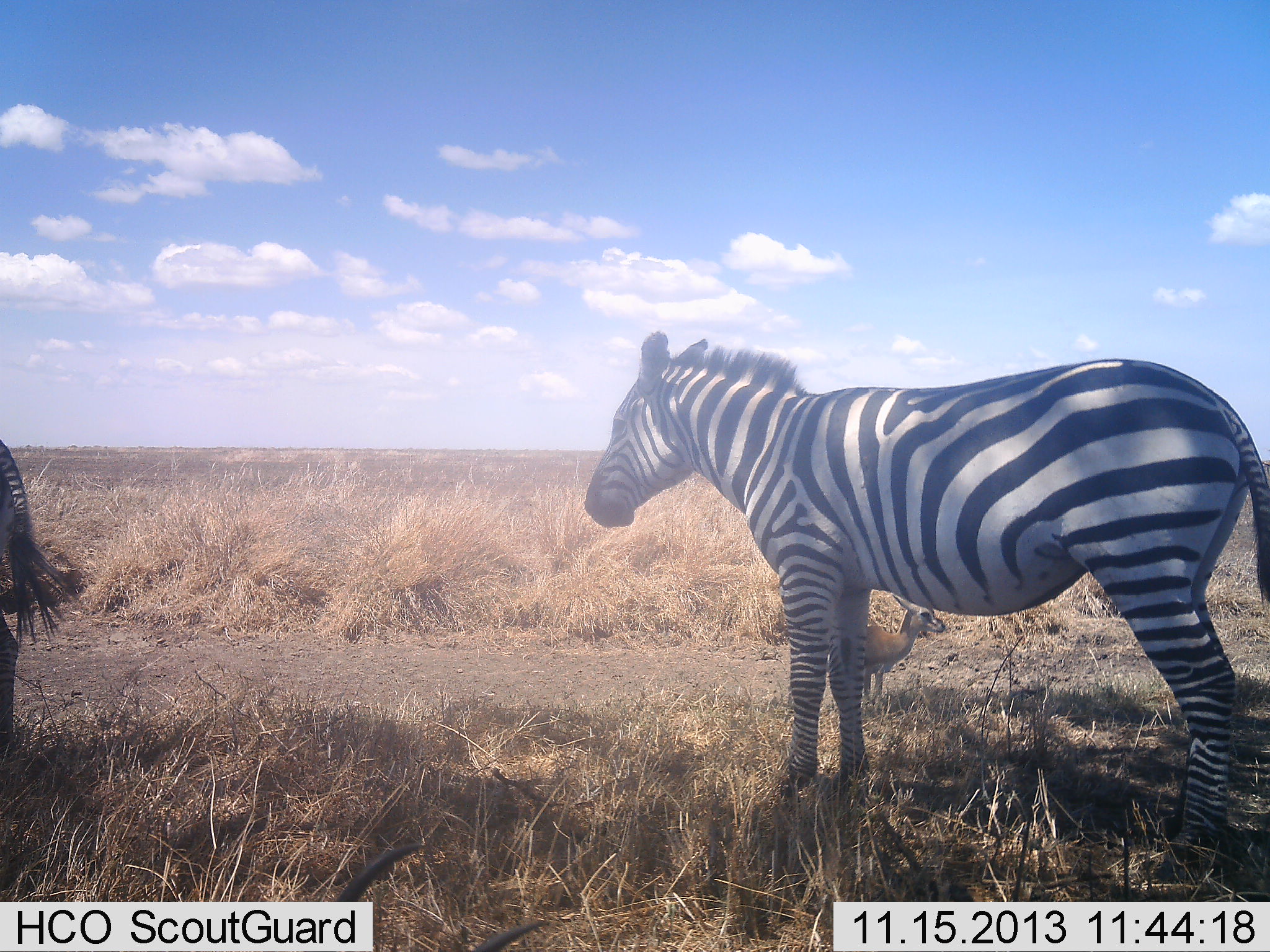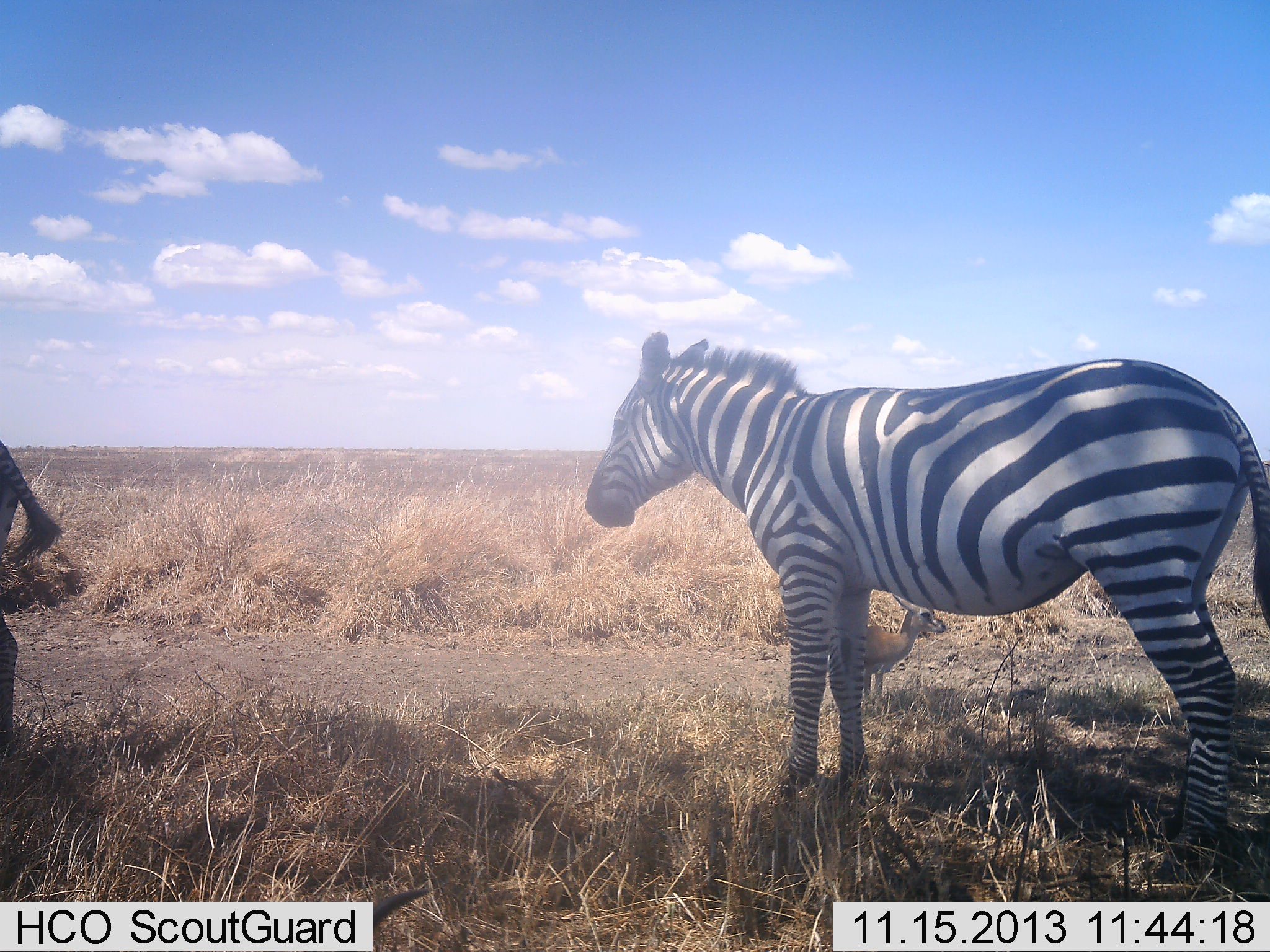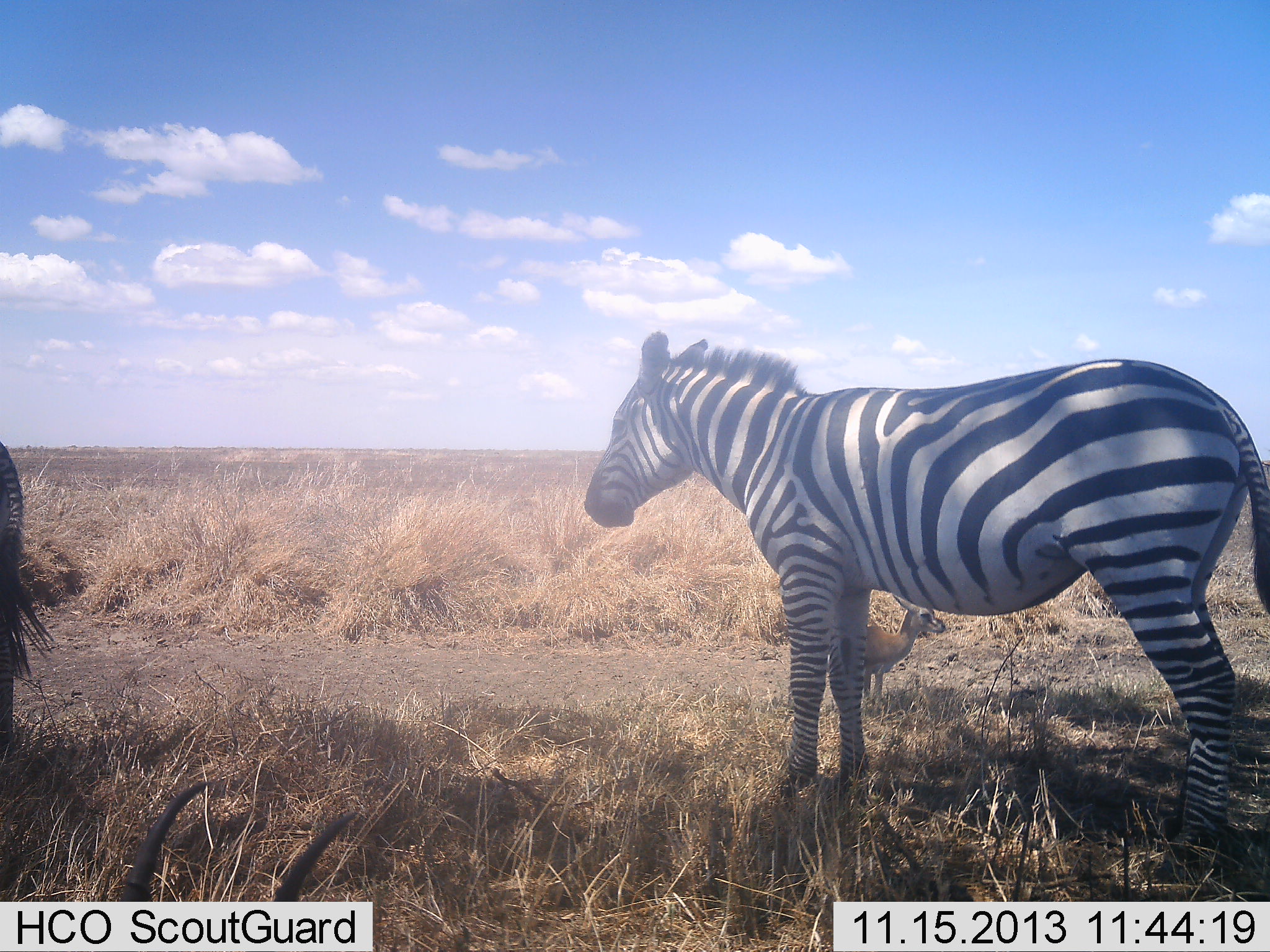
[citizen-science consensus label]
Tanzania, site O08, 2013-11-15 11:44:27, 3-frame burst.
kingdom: Animalia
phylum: Chordata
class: Mammalia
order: Artiodactyla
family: Bovidae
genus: Eudorcas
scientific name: Eudorcas thomsonii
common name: thomson's gazelle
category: gazellethomsons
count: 1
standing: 100%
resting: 0%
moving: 9%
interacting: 0%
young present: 27%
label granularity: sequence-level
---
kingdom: Animalia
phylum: Chordata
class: Mammalia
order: Perissodactyla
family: Equidae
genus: Equus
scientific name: Equus quagga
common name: plains zebra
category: zebra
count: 2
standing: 87%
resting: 3%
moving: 6%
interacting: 0%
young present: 0%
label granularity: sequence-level